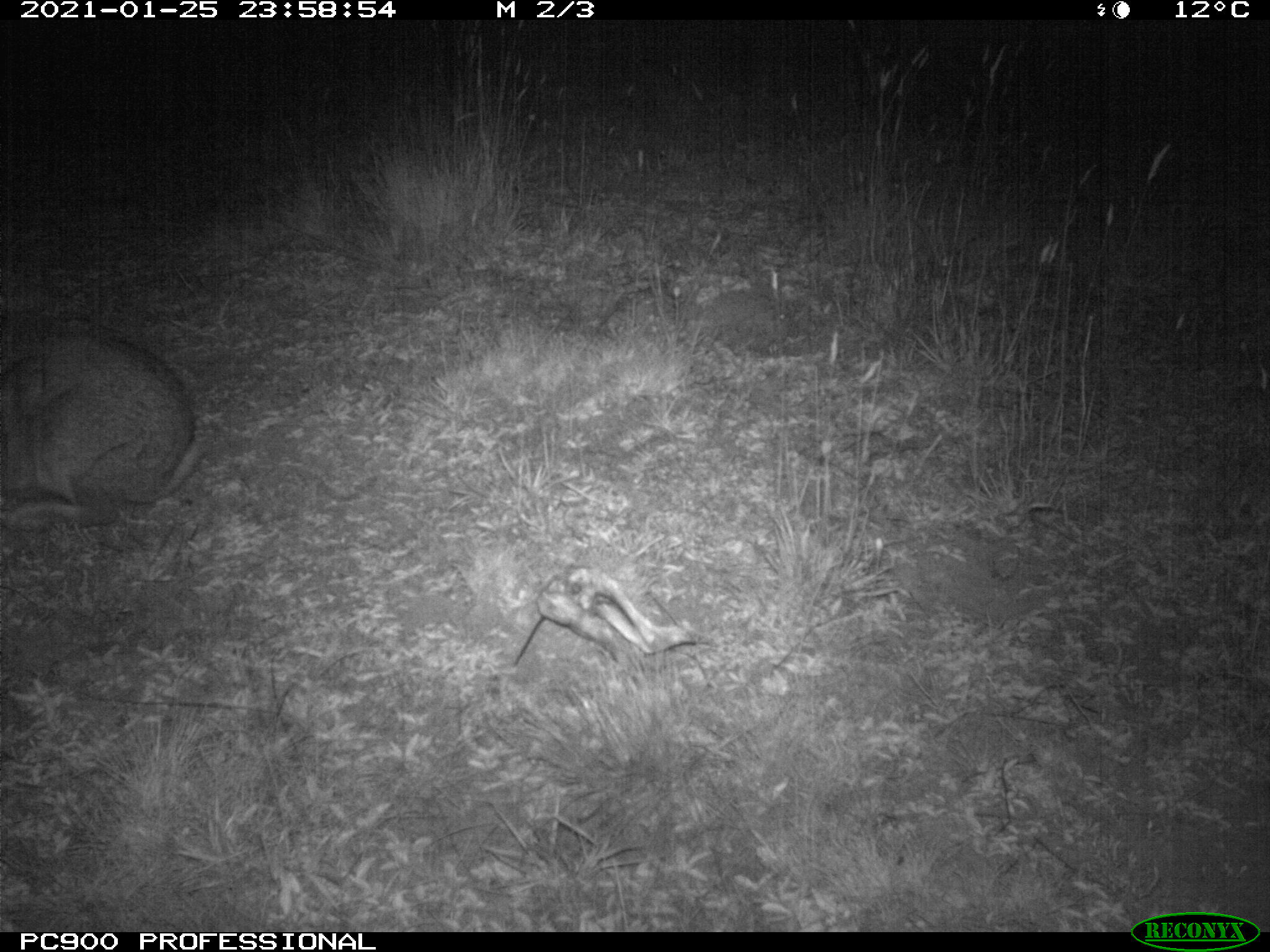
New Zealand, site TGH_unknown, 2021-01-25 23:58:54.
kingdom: Animalia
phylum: Chordata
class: Mammalia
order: Lagomorpha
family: Leporidae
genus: Oryctolagus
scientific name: Oryctolagus cuniculus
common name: european rabbit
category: rabbit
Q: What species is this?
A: Rabbit (european rabbit) (Oryctolagus cuniculus).